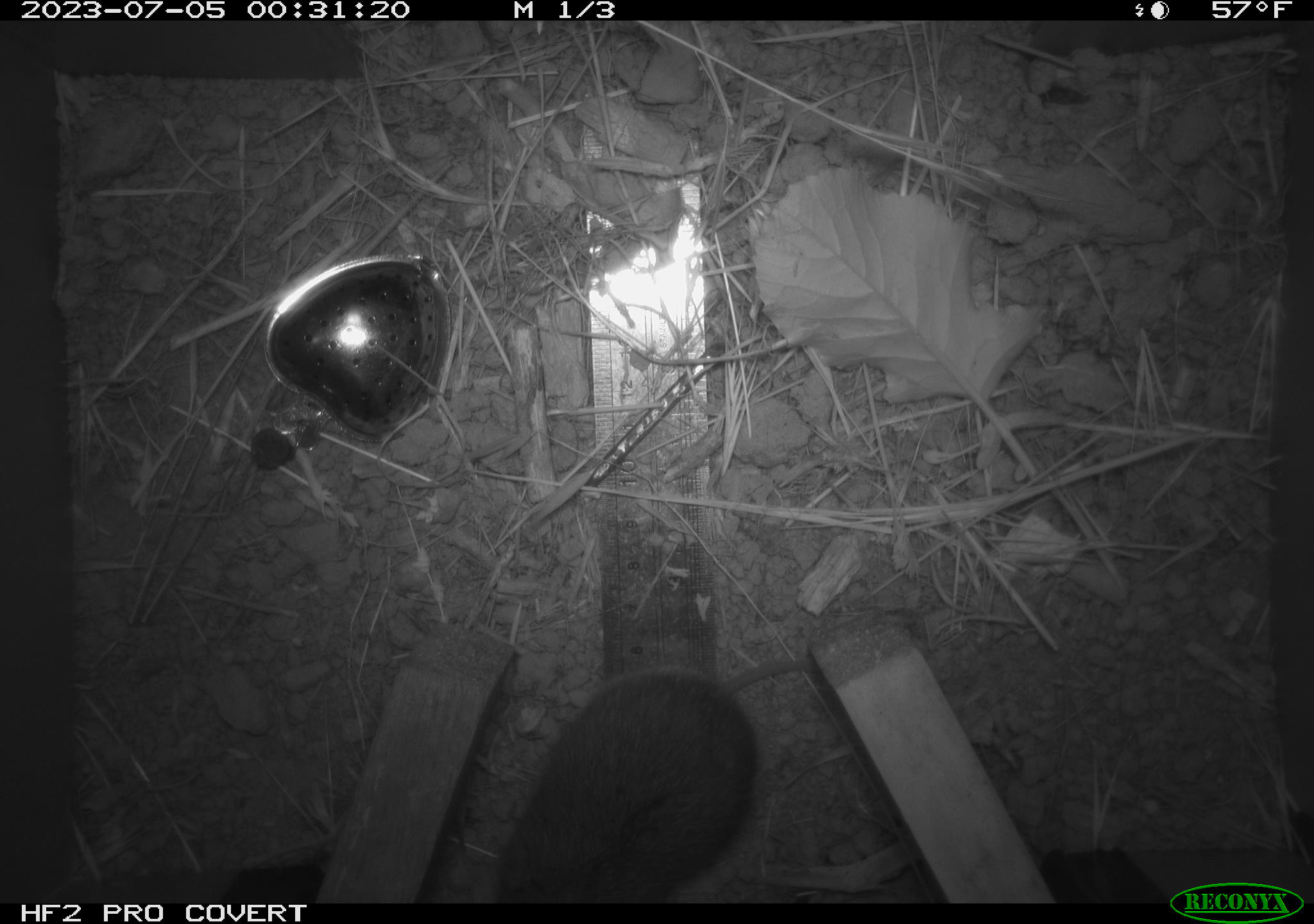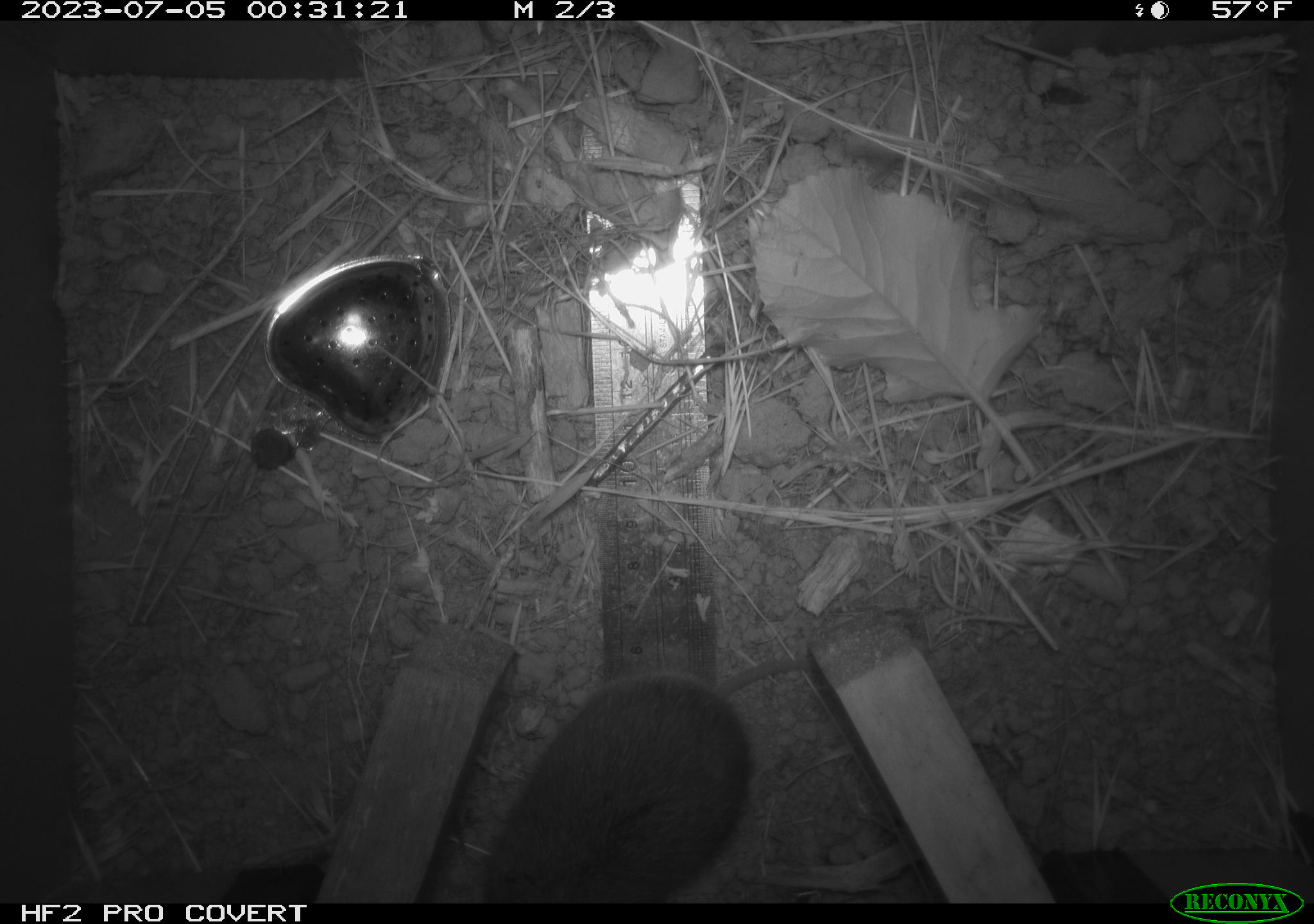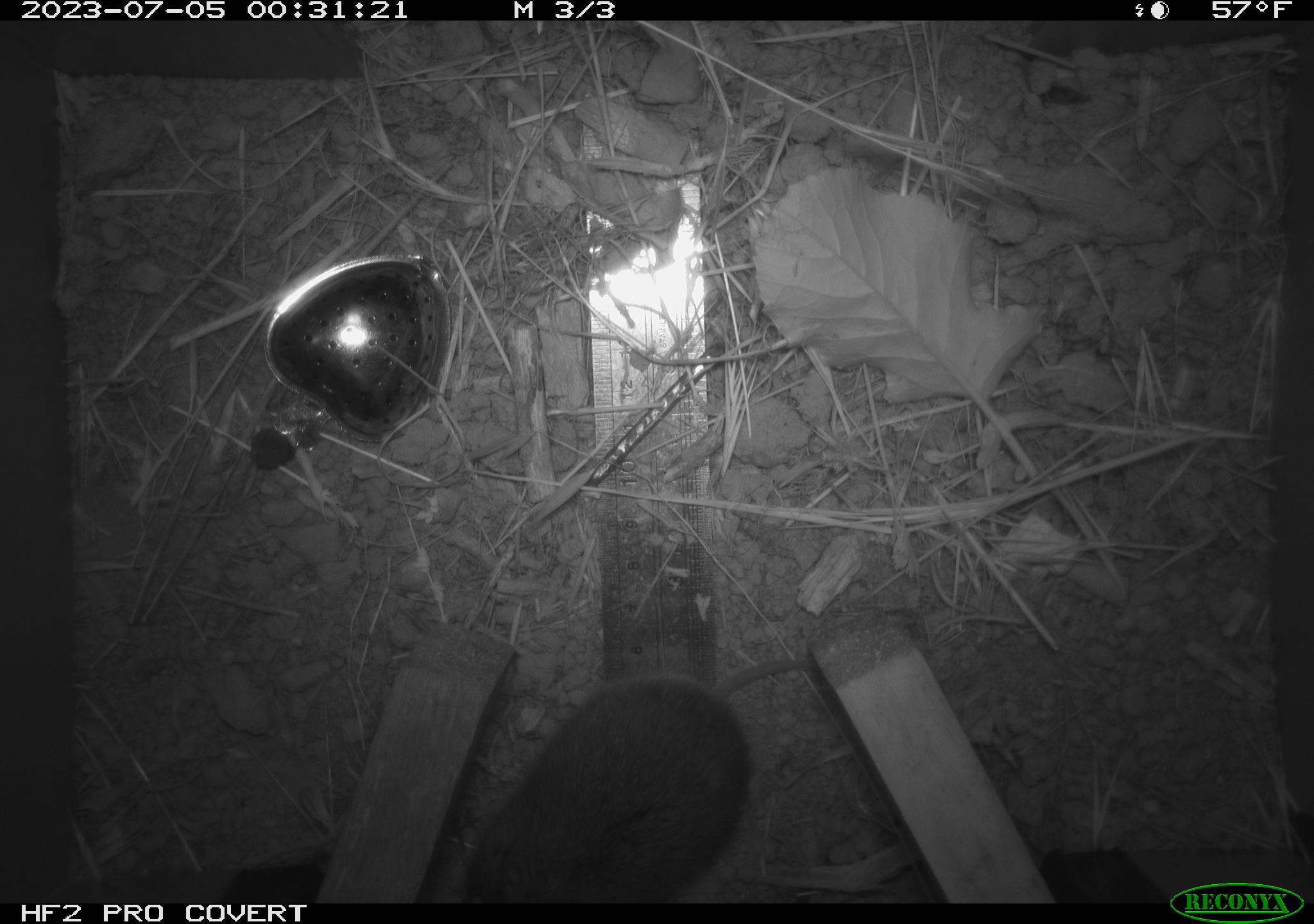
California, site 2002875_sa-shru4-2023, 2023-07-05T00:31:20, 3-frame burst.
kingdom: Animalia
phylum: Chordata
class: Mammalia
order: Rodentia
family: Cricetidae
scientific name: Arvicolinae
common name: voles, lemmings, and muskrats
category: arvicolinae subfamily